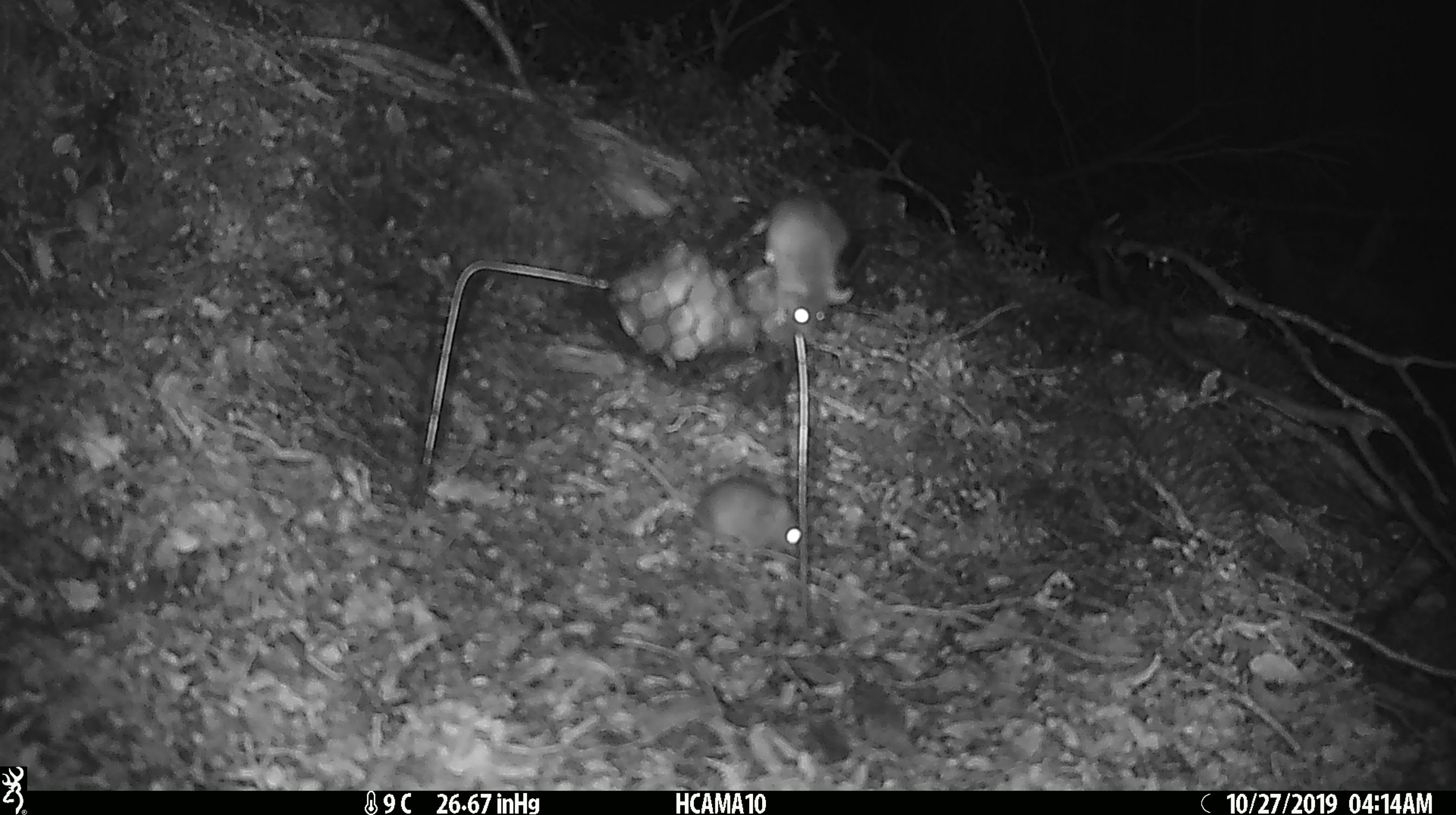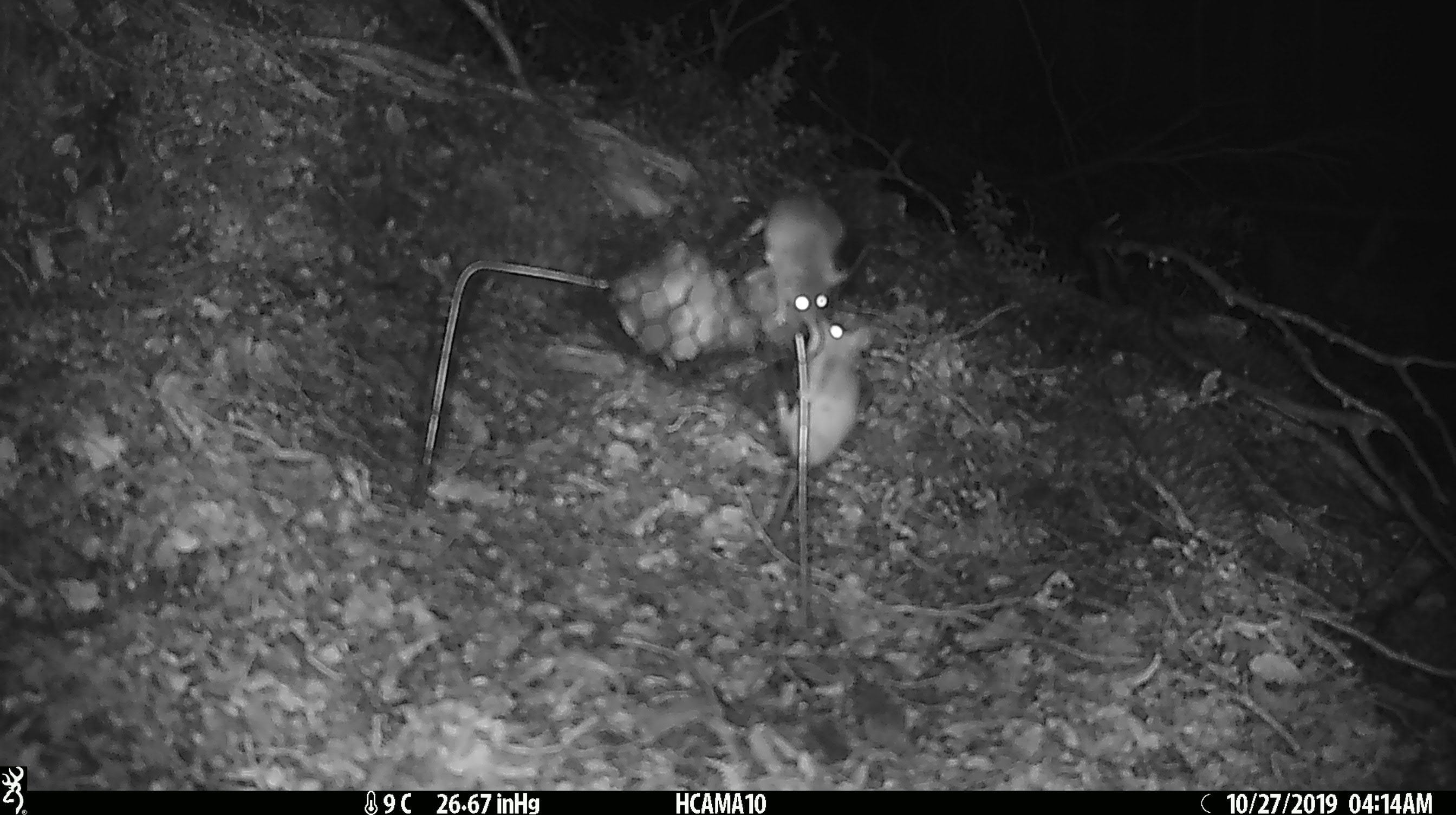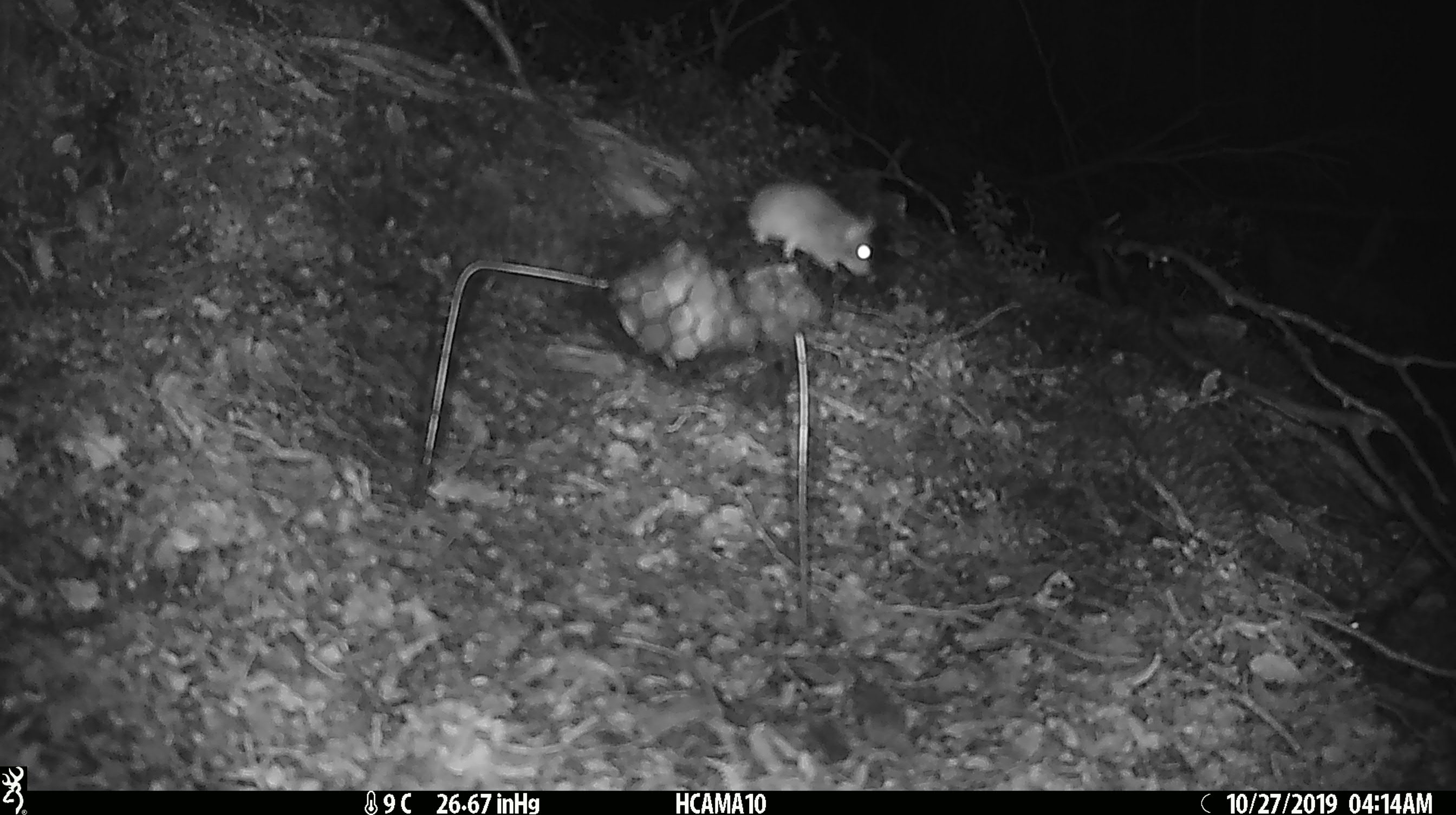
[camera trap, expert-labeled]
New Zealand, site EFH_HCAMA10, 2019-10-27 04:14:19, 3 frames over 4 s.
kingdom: Animalia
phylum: Chordata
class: Mammalia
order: Rodentia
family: Muridae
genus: Mus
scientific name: Mus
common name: mouse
Mouse (Mus).